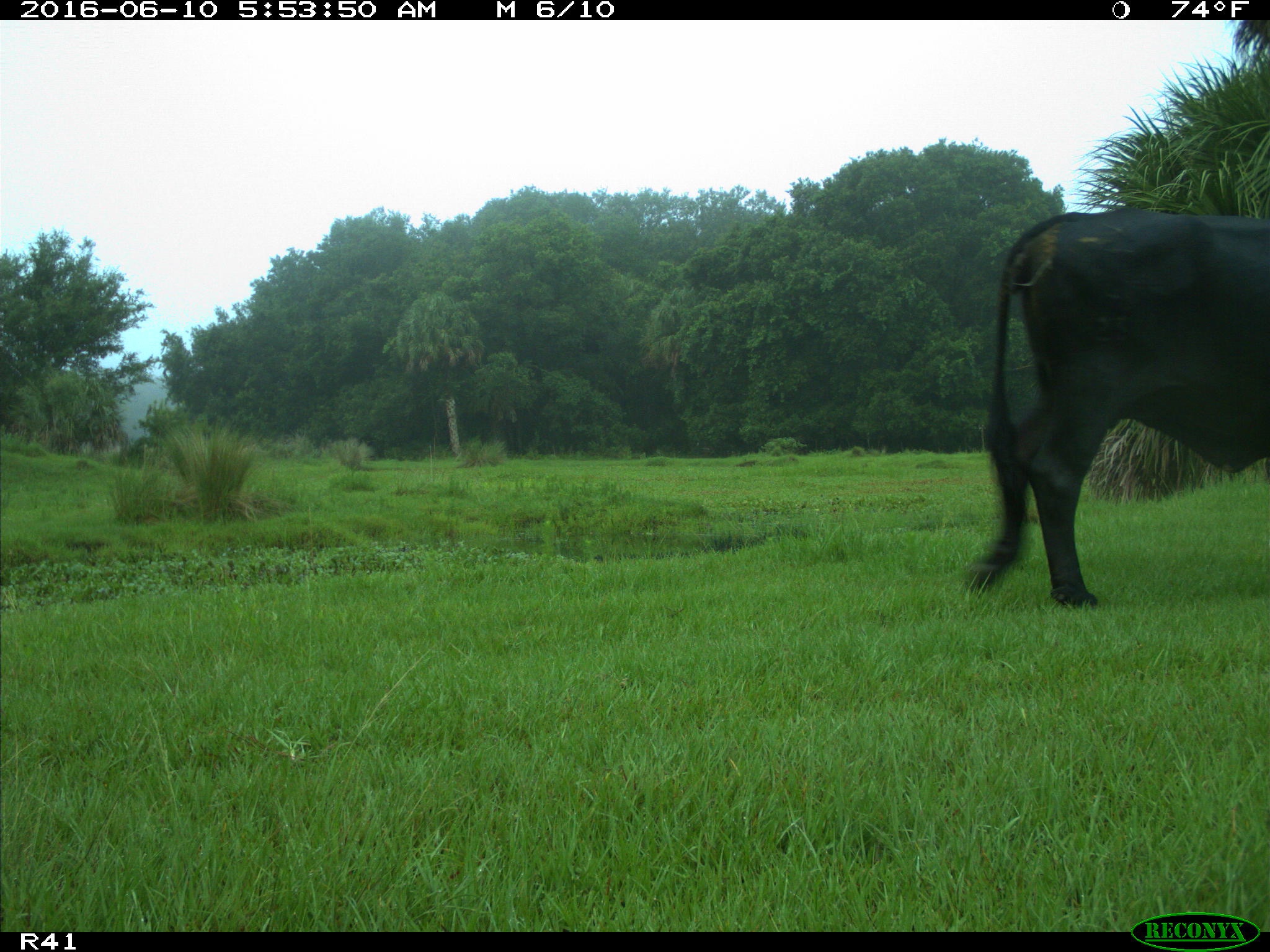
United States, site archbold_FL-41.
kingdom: Animalia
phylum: Chordata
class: Mammalia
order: Artiodactyla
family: Bovidae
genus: Bos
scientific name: Bos taurus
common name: domestic cow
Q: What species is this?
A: Bos taurus (domestic cow).